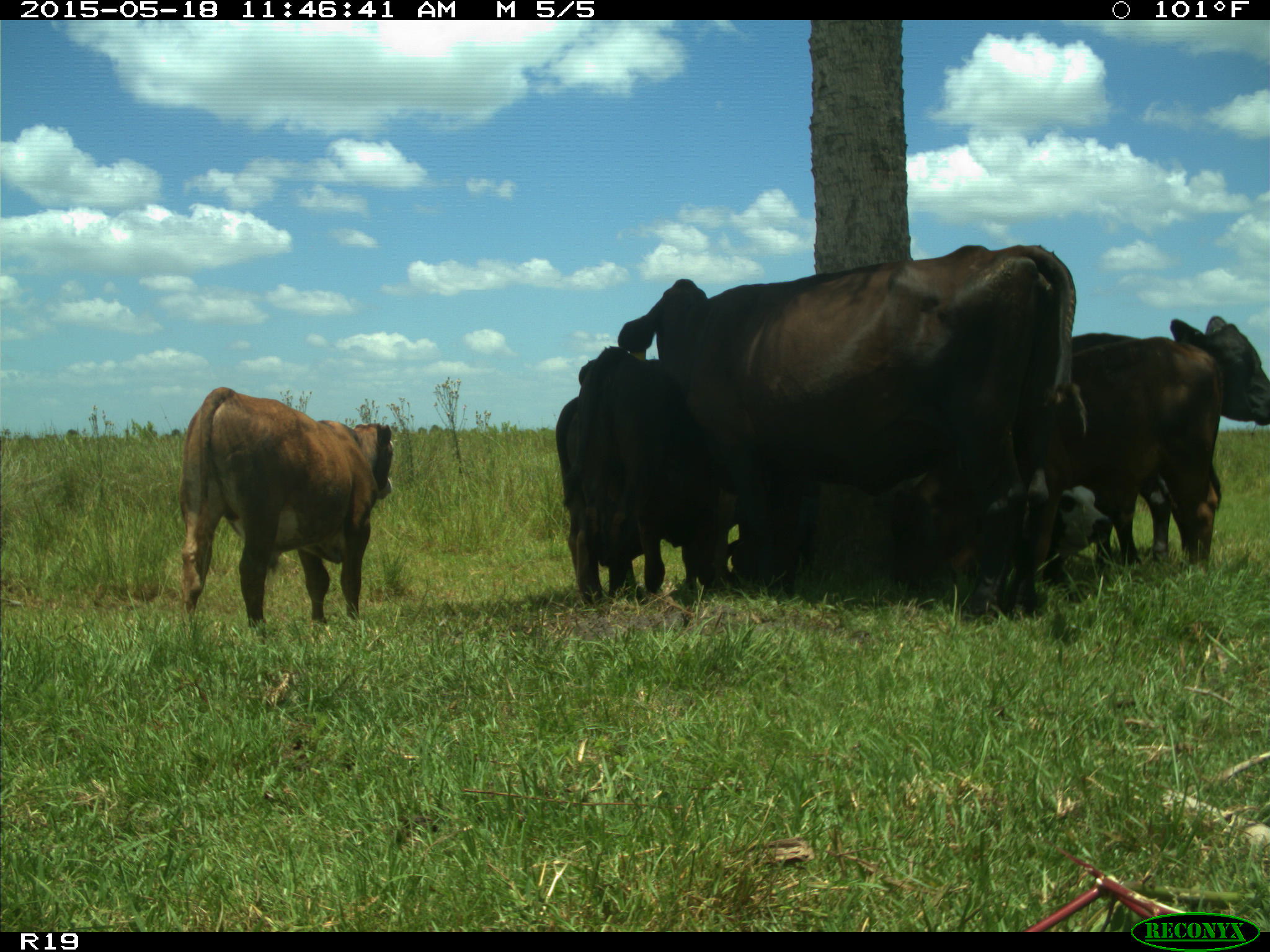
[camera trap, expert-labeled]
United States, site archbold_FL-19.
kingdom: Animalia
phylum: Chordata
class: Mammalia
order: Artiodactyla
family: Bovidae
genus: Bos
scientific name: Bos taurus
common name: domestic cow